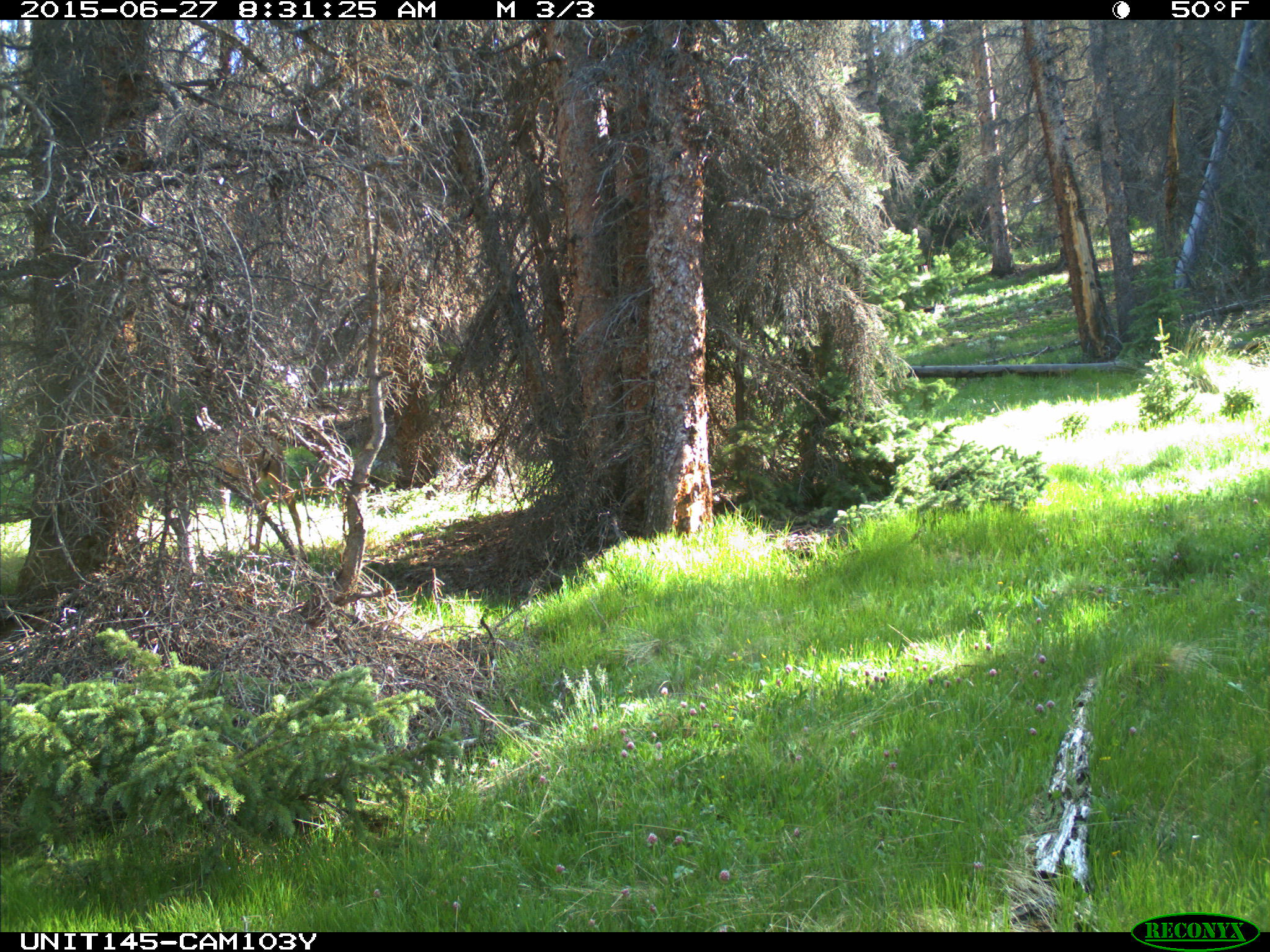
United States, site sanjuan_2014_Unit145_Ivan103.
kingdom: Animalia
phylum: Chordata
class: Mammalia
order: Artiodactyla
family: Cervidae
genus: Odocoileus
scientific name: Odocoileus hemionus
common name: mule deer